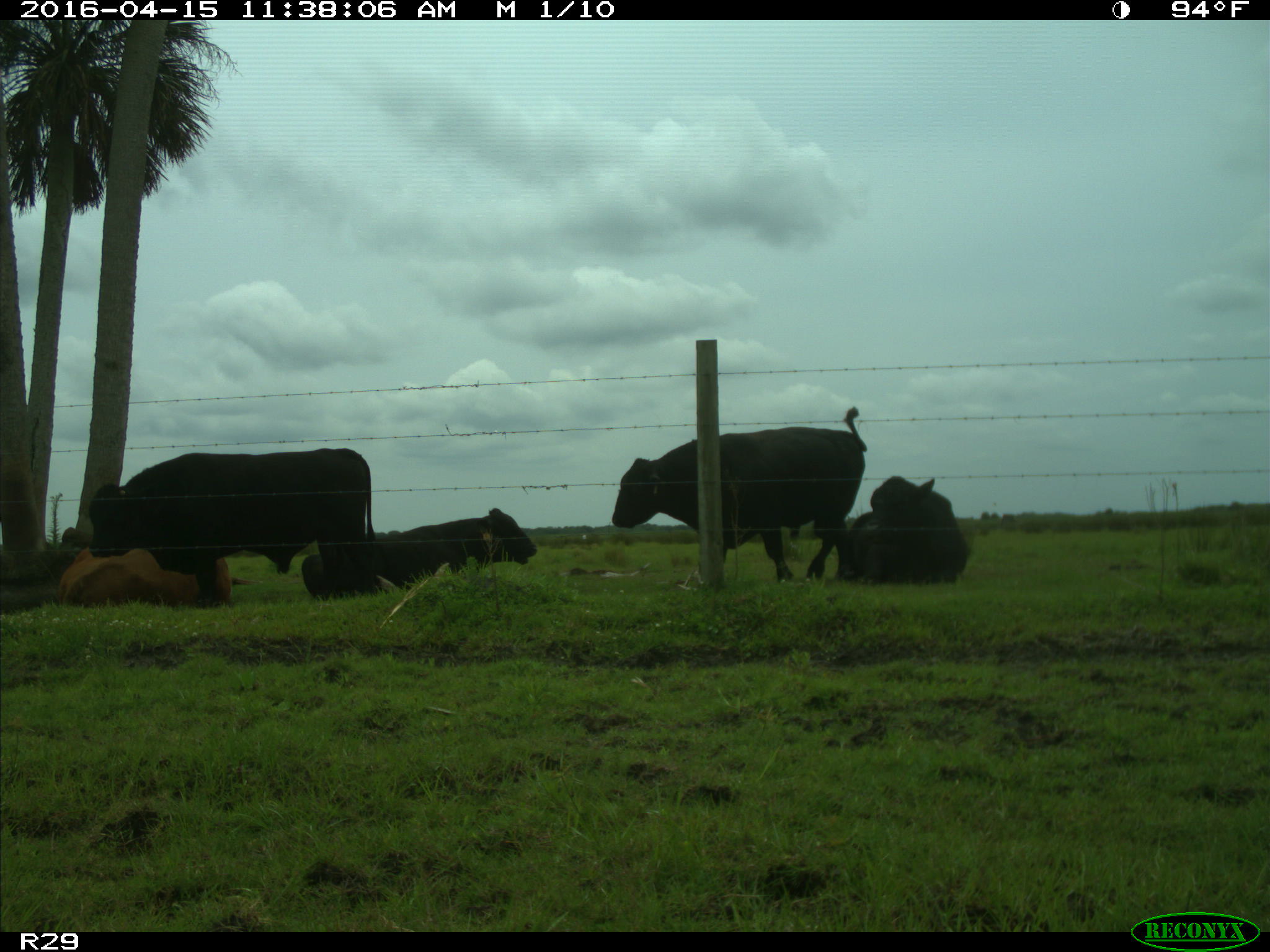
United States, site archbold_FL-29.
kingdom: Animalia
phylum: Chordata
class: Mammalia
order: Artiodactyla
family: Bovidae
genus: Bos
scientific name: Bos taurus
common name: domestic cow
Bos taurus (domestic cow).